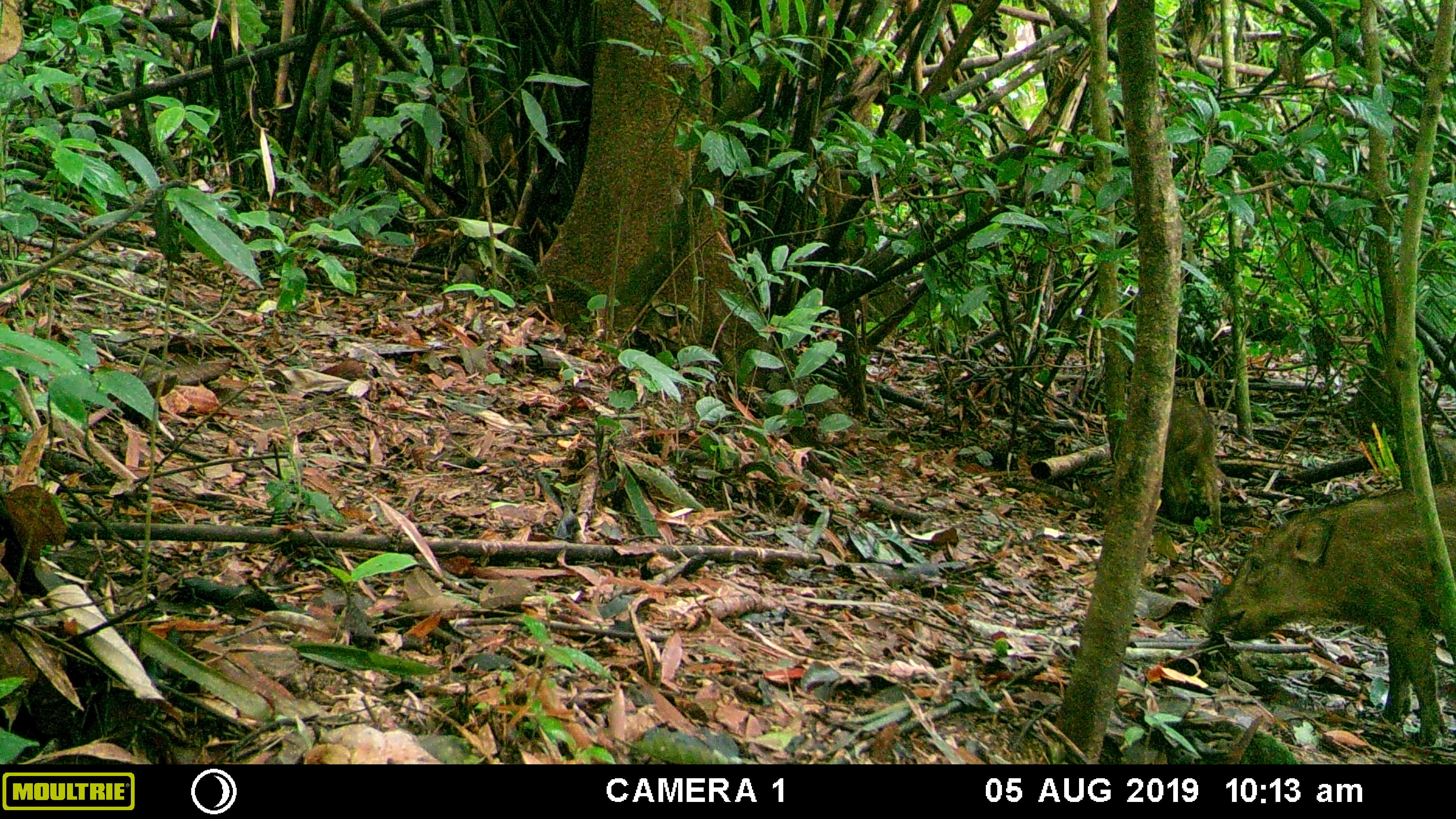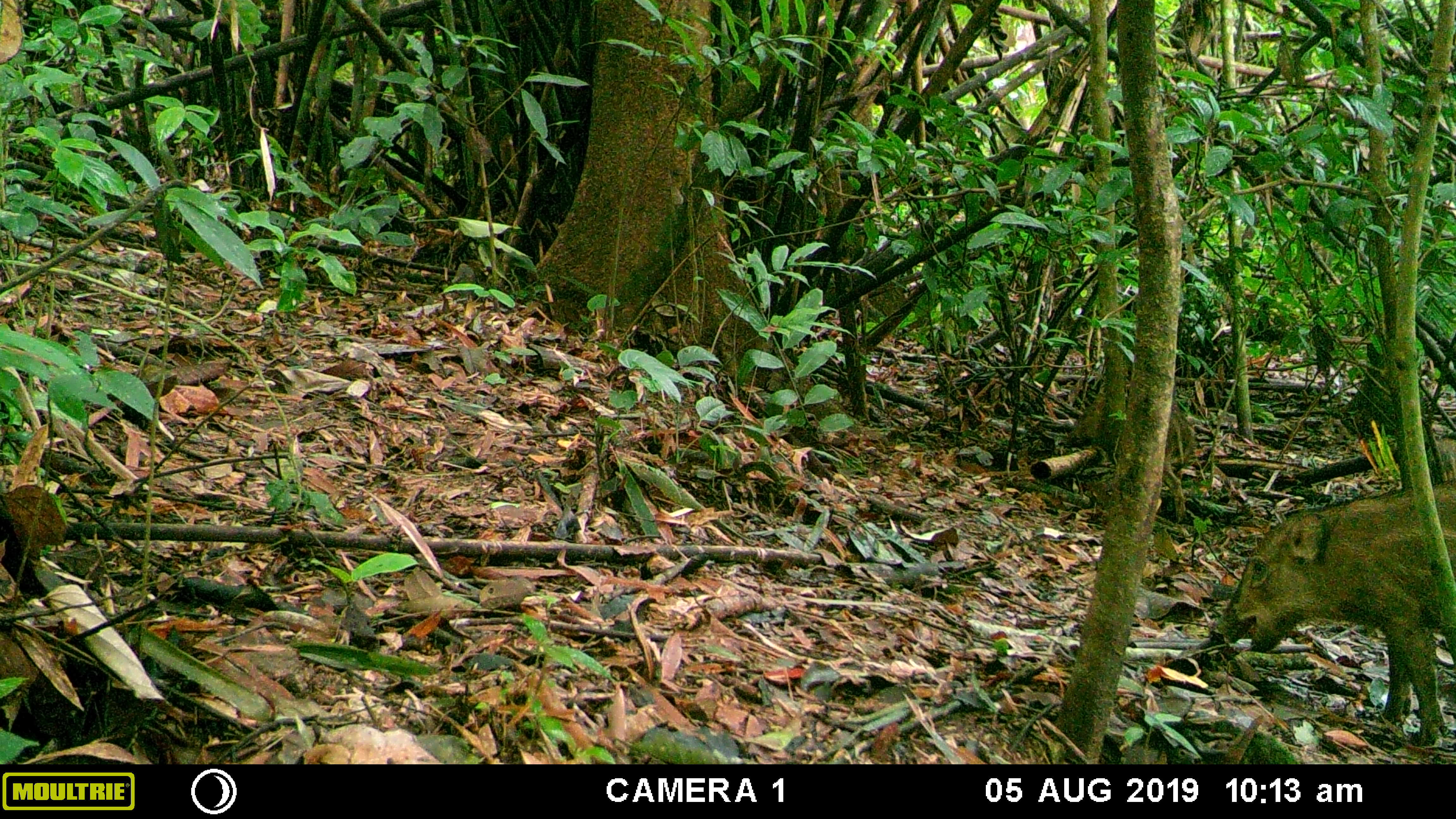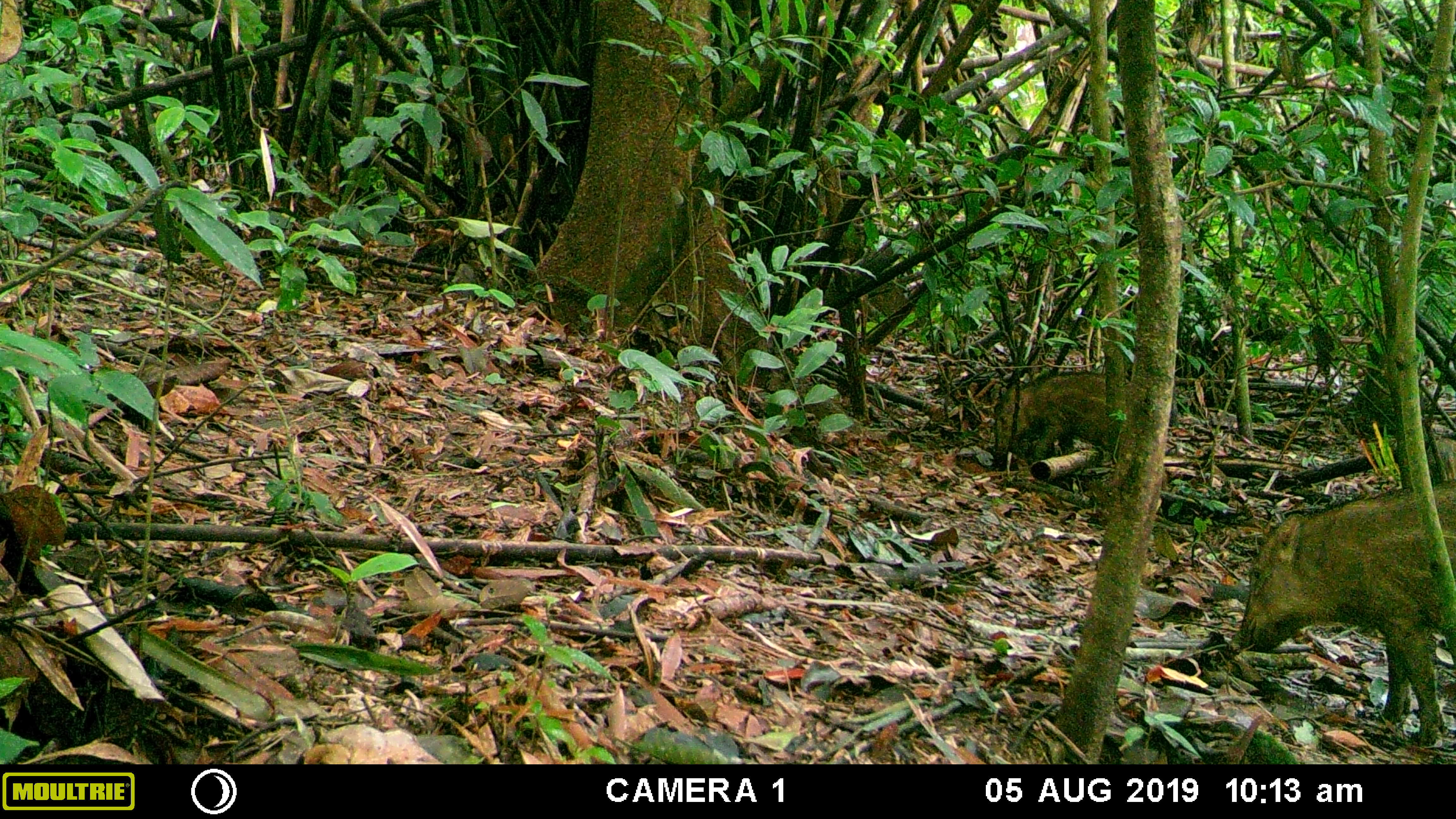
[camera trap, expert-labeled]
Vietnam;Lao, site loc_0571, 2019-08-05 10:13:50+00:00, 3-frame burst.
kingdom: Animalia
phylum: Chordata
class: Mammalia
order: Artiodactyla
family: Suidae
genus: Sus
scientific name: Sus scrofa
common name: eurasian wild pig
Eurasian wild pig (Sus scrofa). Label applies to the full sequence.